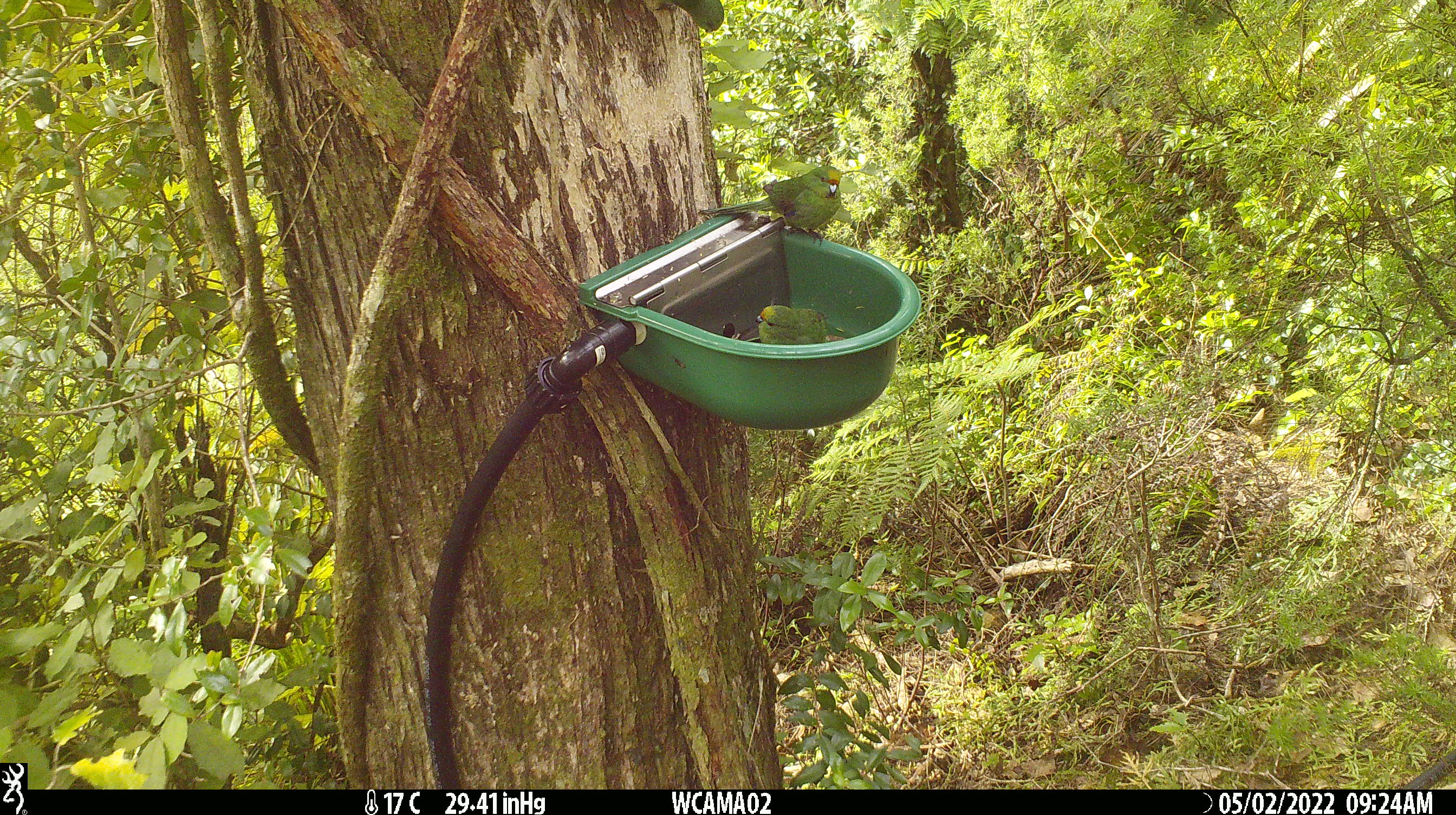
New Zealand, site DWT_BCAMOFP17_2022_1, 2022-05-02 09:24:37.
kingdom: Animalia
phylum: Chordata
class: Aves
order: Psittaciformes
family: Psittaculidae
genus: Cyanoramphus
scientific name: Cyanoramphus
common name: parakeet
Parakeet (Cyanoramphus).